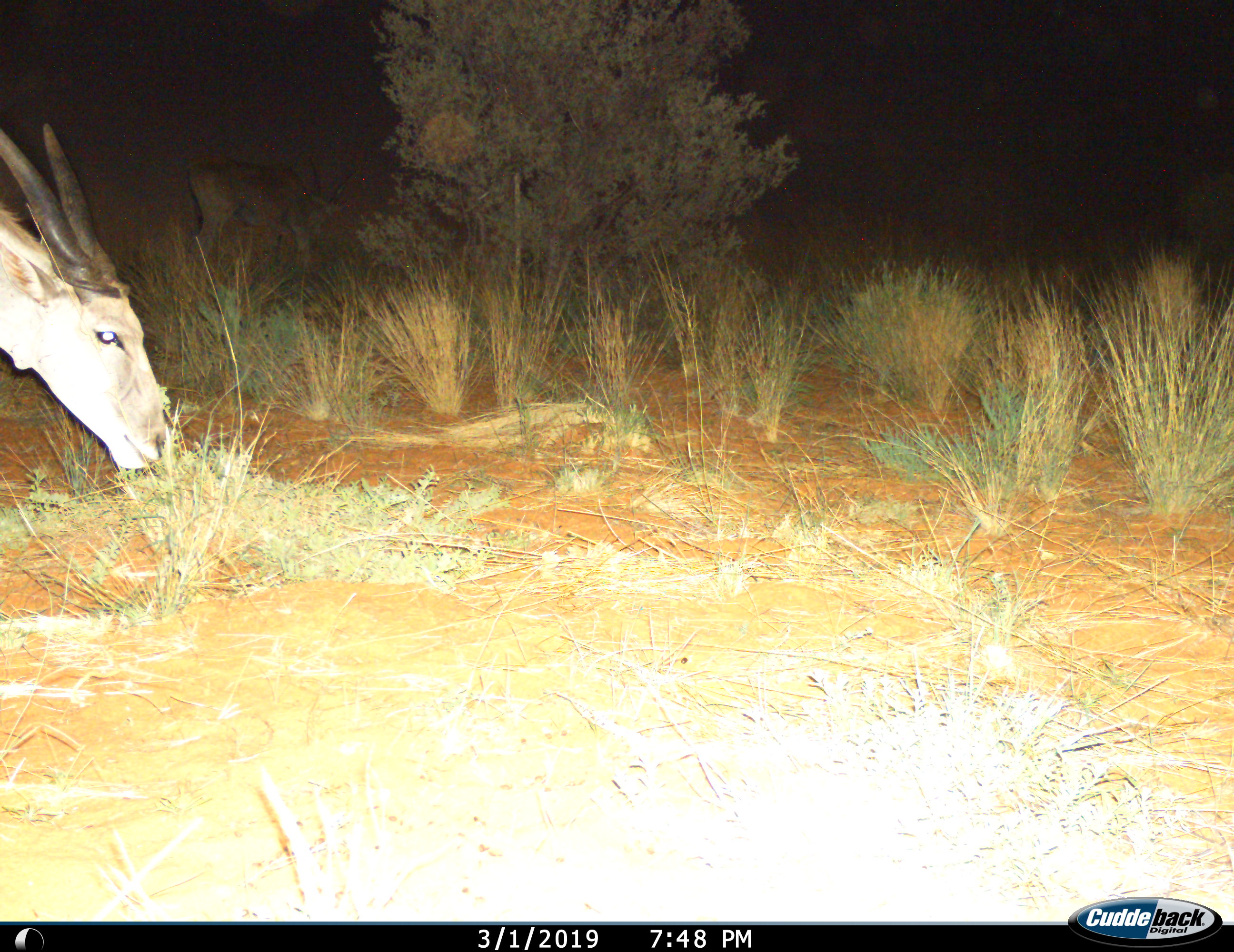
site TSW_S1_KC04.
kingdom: Animalia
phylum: Chordata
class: Mammalia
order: Artiodactyla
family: Bovidae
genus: Tragelaphus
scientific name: Tragelaphus oryx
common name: eland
Eland (Tragelaphus oryx), count 1. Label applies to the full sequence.